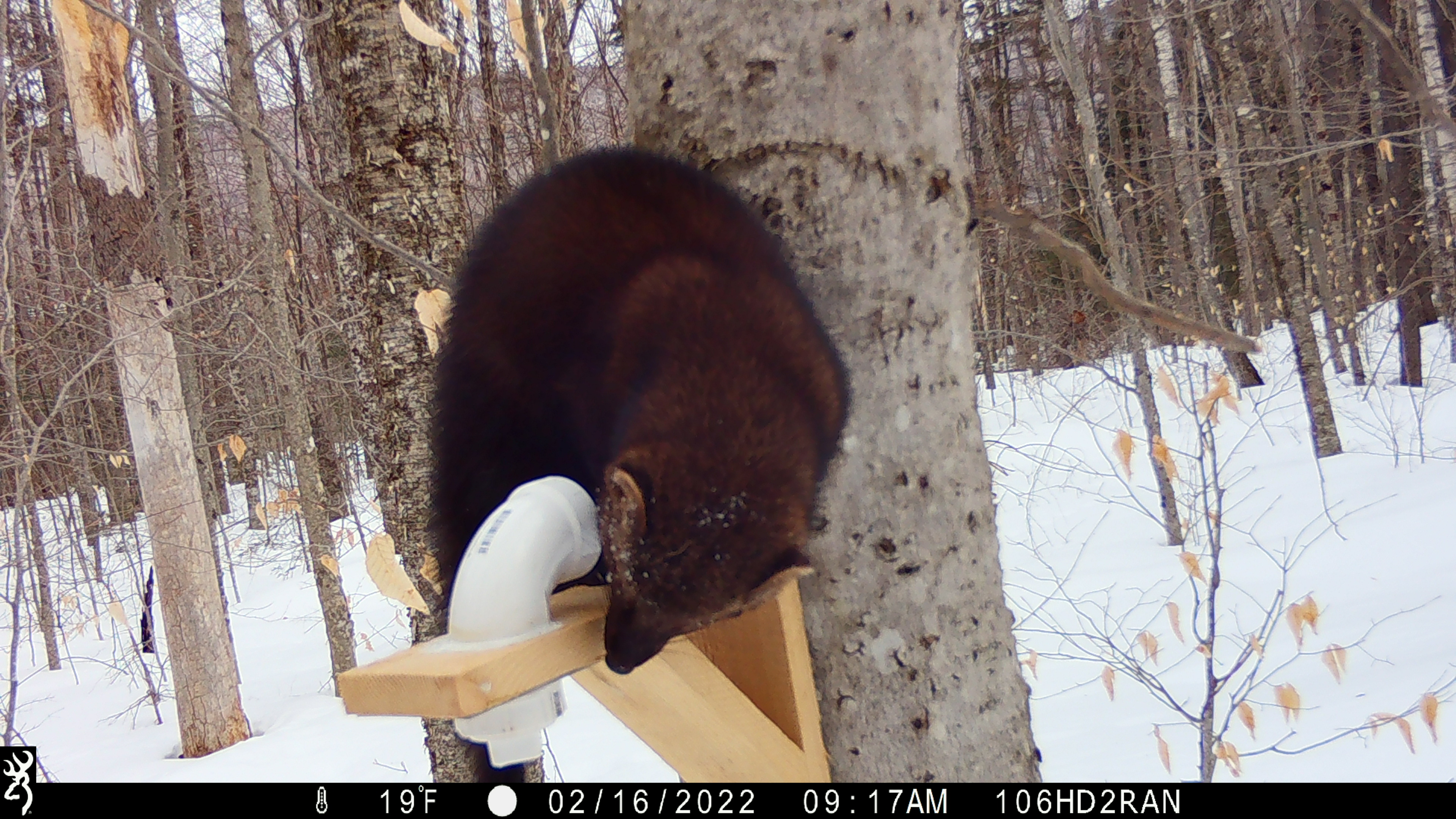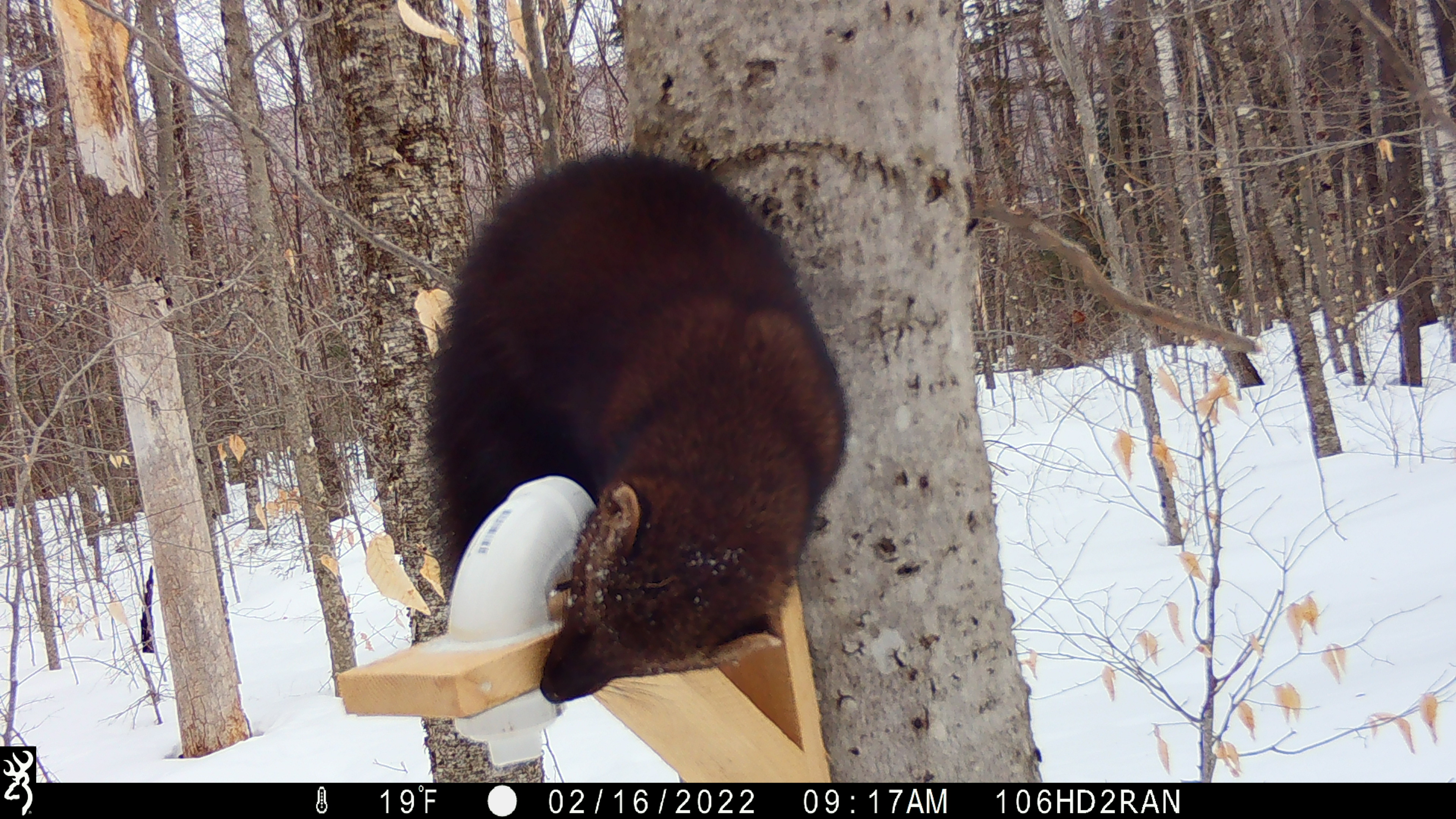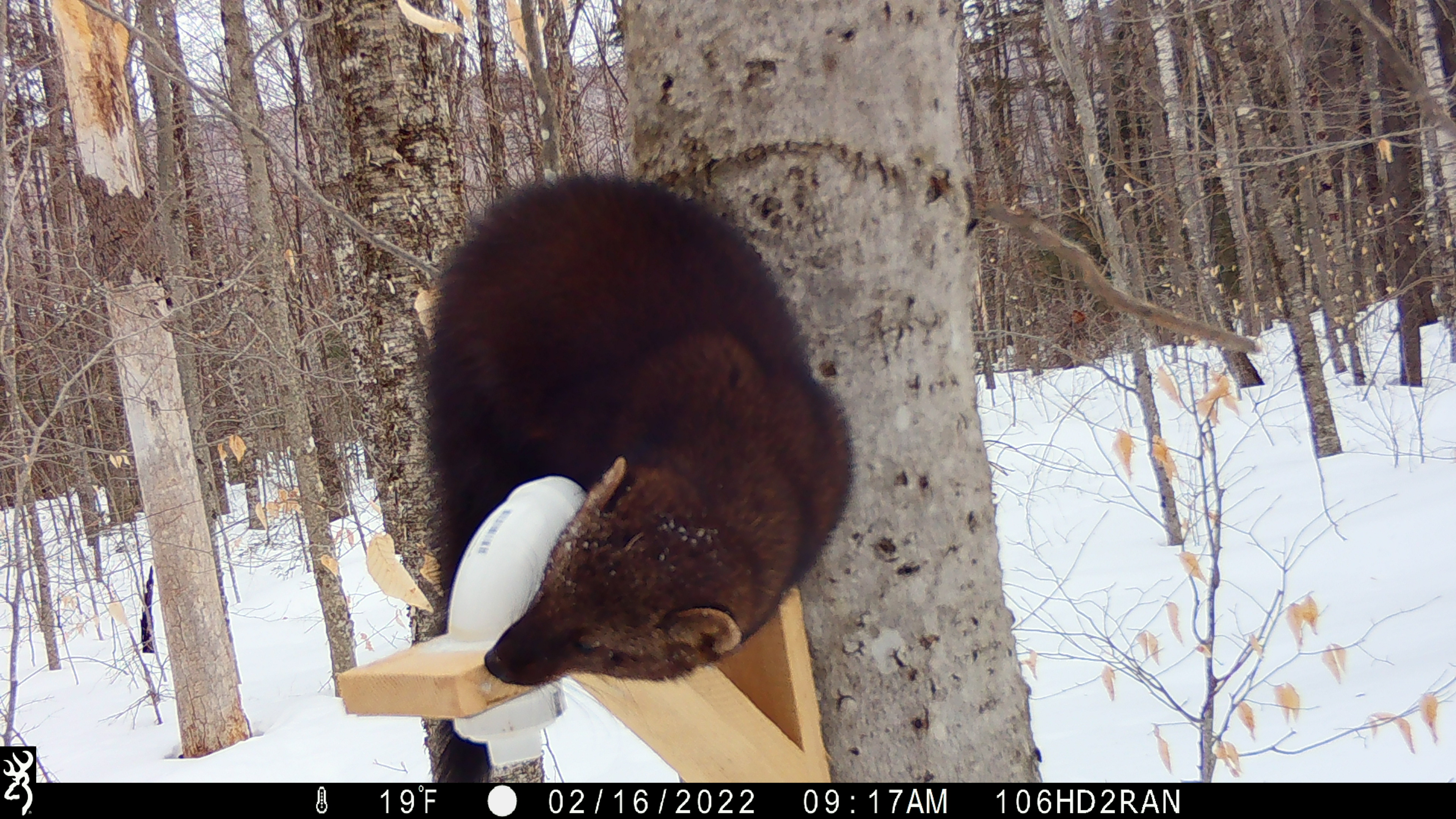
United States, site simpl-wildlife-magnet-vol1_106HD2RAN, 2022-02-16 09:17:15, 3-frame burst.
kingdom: Animalia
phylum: Chordata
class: Mammalia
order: Carnivora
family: Mustelidae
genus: Pekania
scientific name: Pekania pennanti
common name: fisher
Fisher (Pekania pennanti).